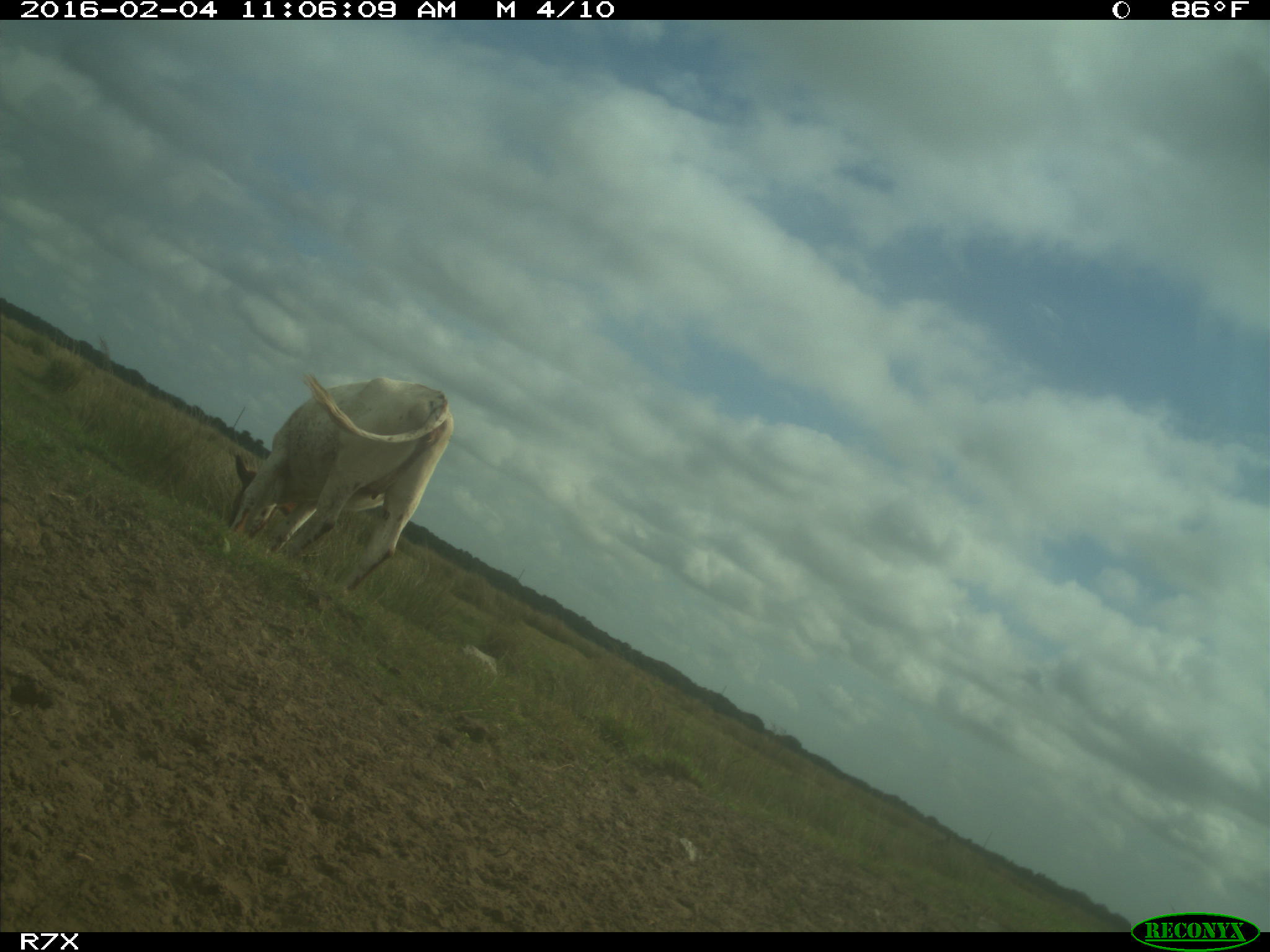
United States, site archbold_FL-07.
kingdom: Animalia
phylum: Chordata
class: Mammalia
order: Artiodactyla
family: Bovidae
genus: Bos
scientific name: Bos taurus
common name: domestic cow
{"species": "Bos taurus (domestic cow)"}